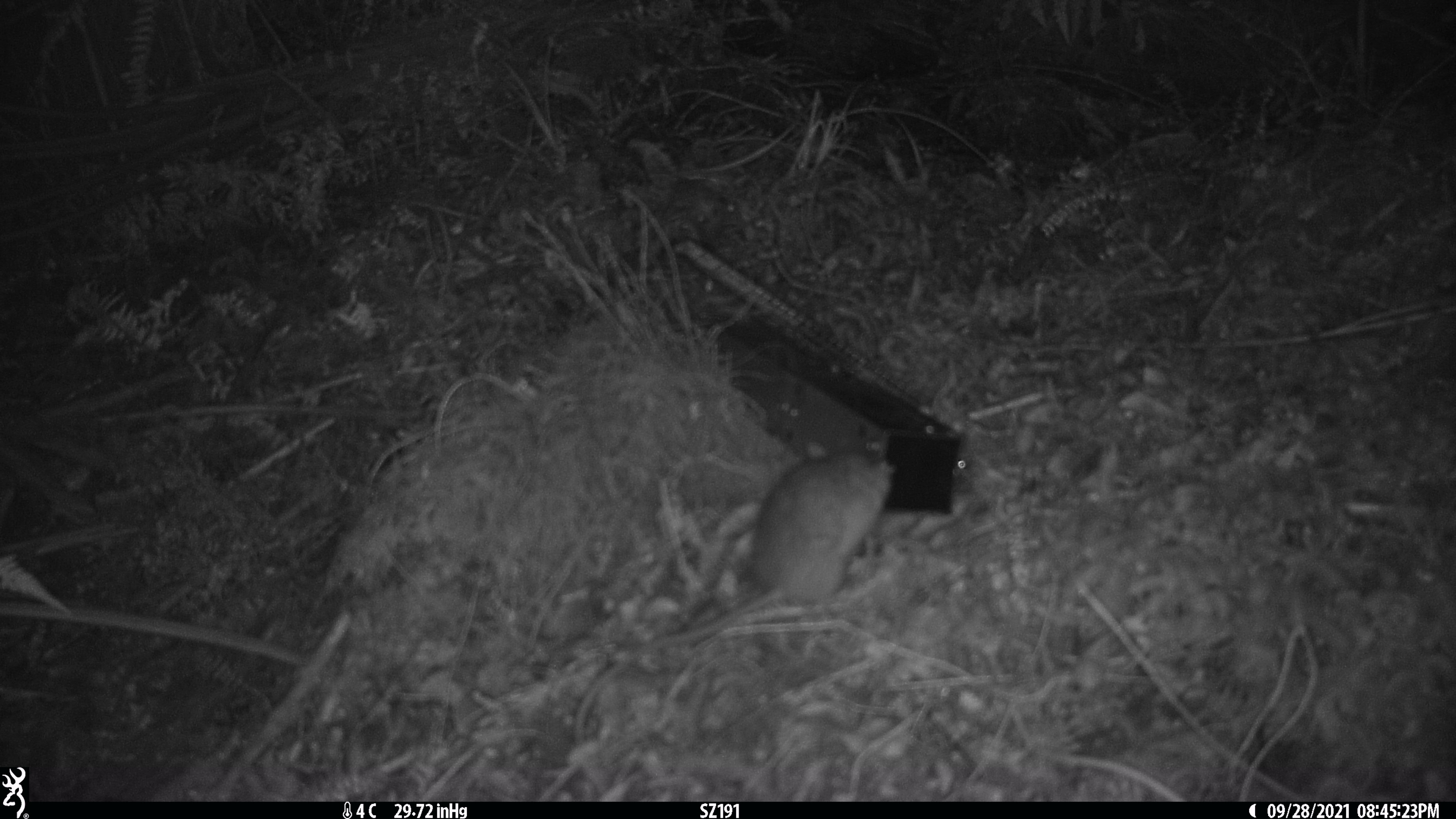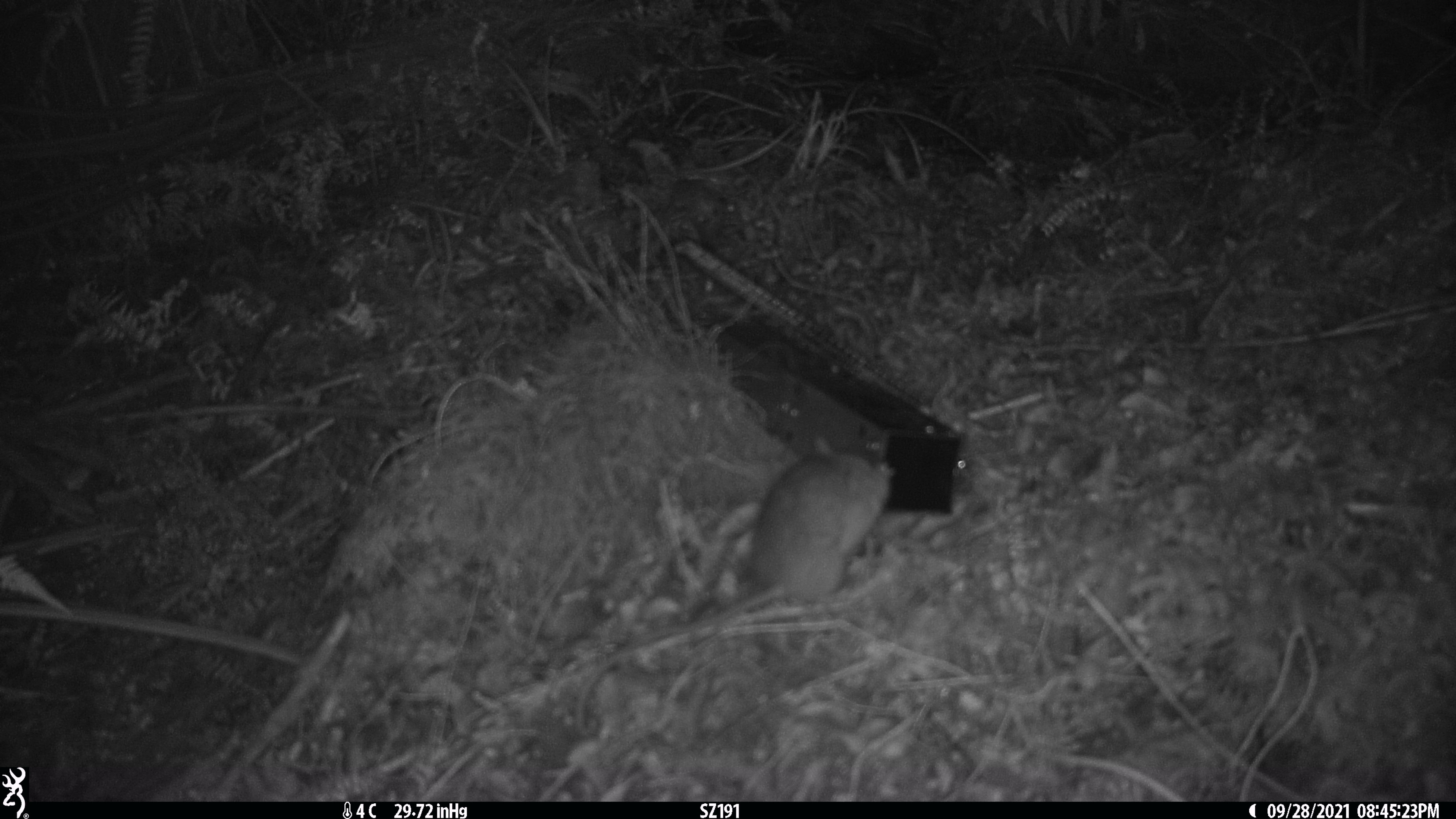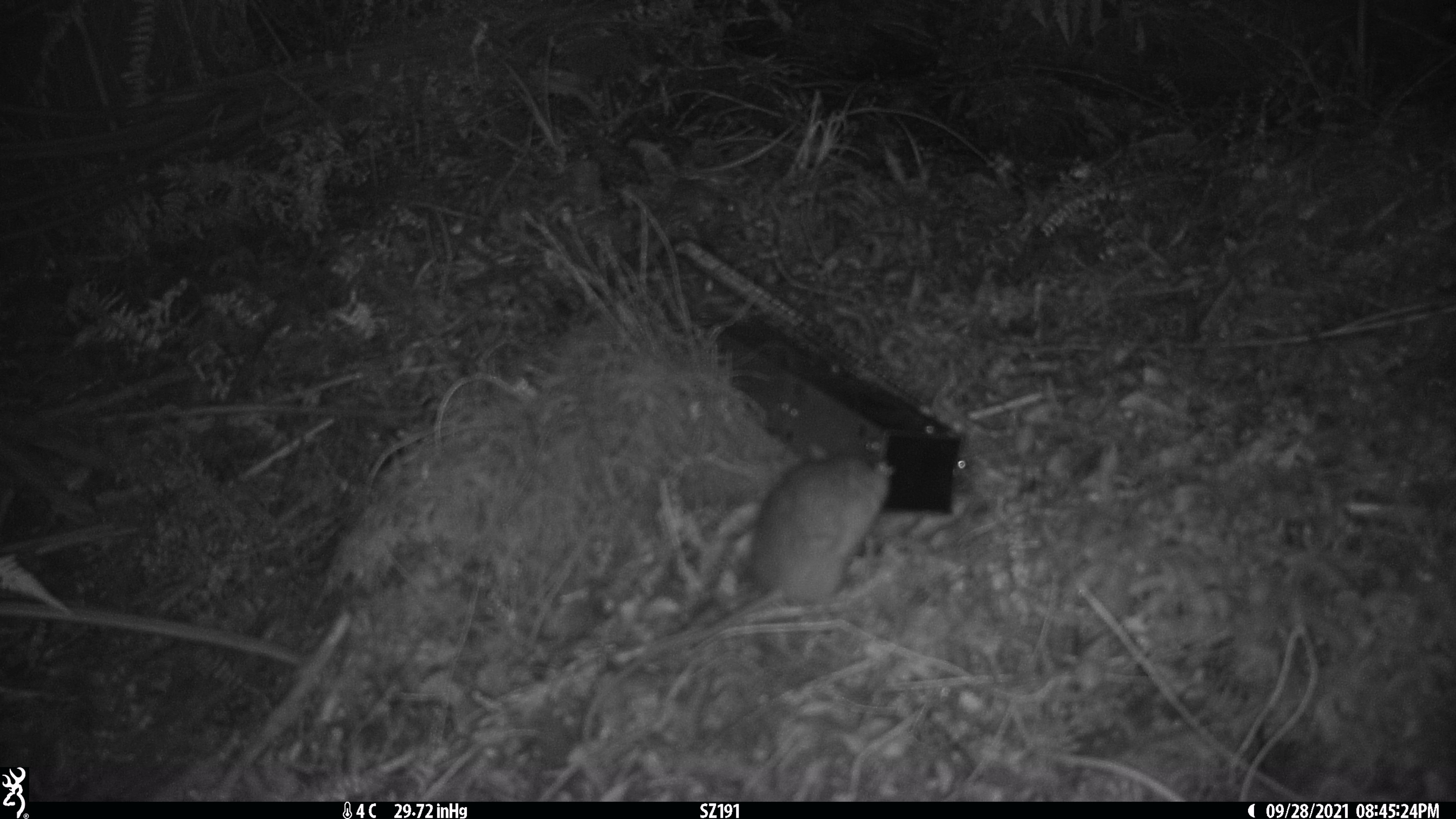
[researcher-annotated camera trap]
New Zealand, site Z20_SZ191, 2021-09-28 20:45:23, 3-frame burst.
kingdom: Animalia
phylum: Chordata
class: Mammalia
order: Rodentia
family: Muridae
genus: Rattus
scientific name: Rattus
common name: rat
Rat (Rattus).